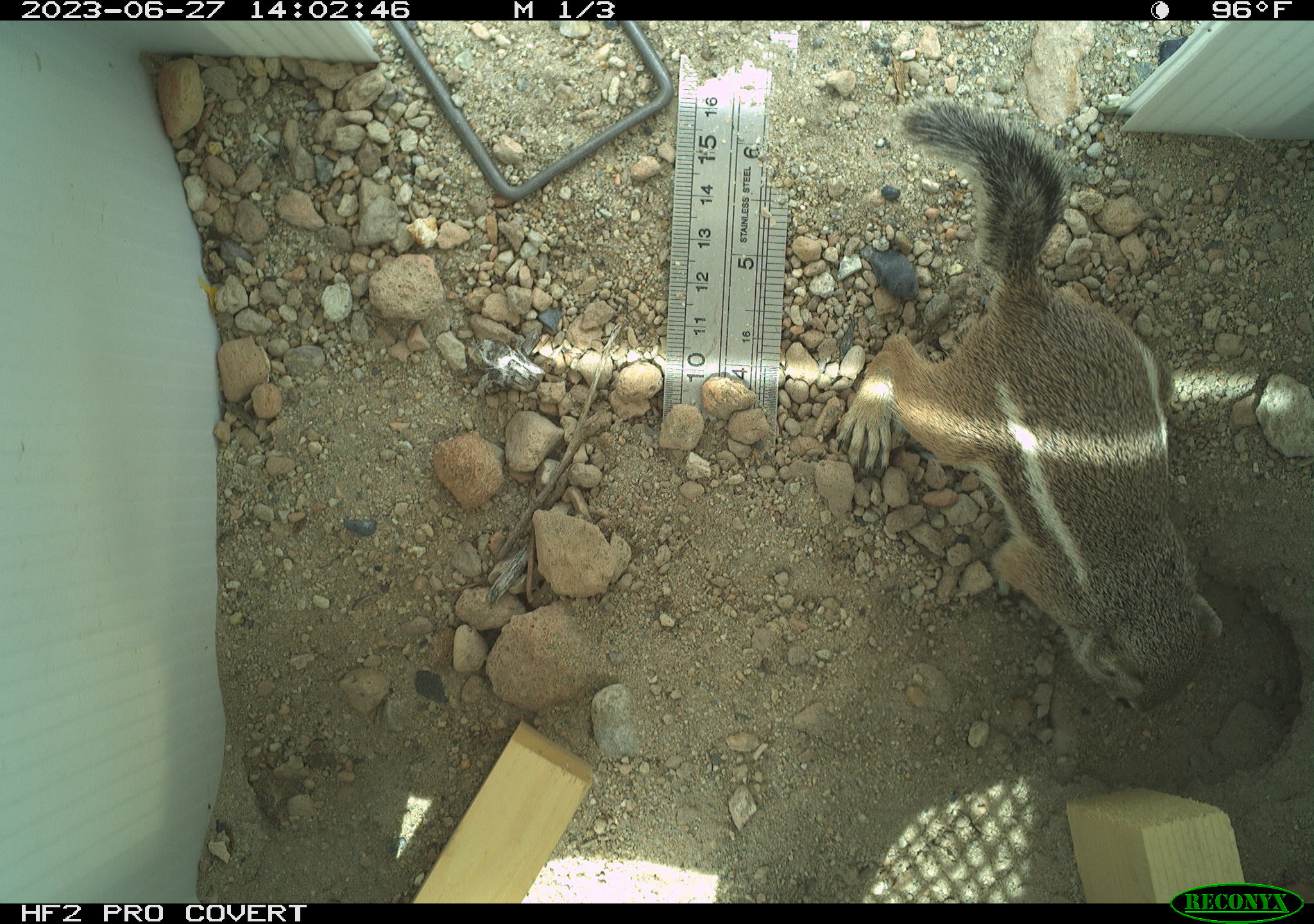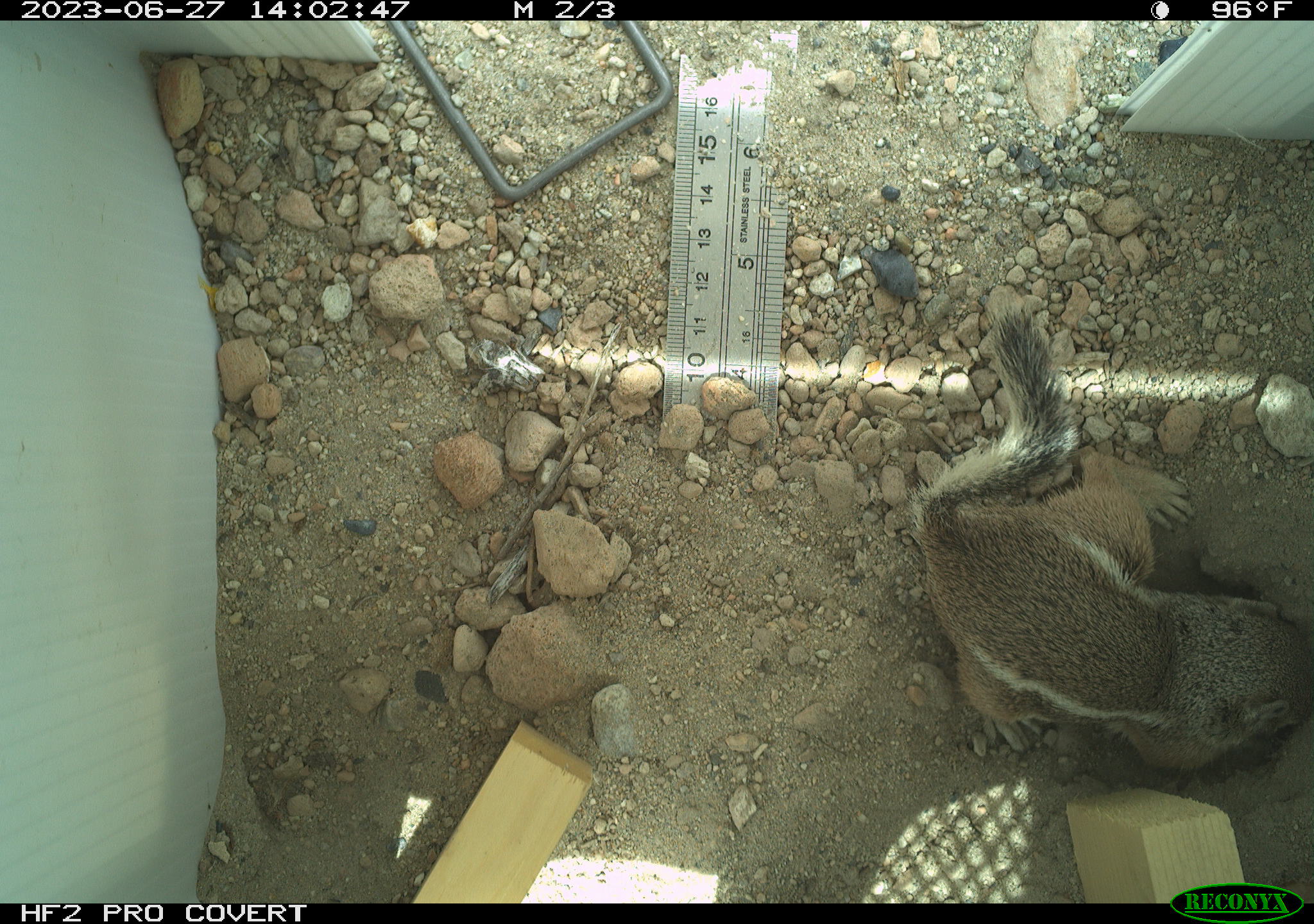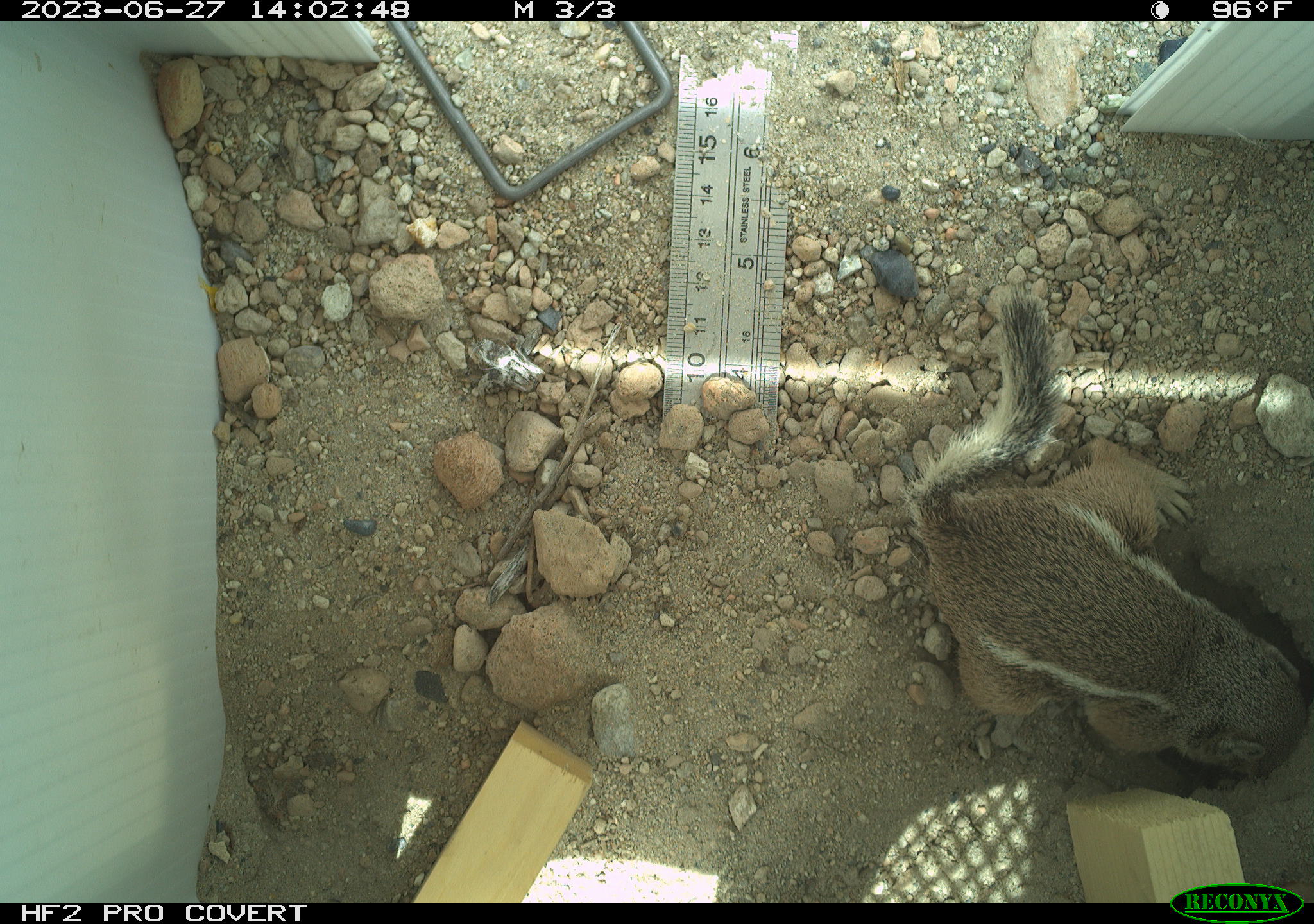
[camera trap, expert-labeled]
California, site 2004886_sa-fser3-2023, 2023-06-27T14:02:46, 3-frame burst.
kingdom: Animalia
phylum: Chordata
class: Mammalia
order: Rodentia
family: Sciuridae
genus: Ammospermophilus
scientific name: Ammospermophilus leucurus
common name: white-tailed antelope squirrel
White-tailed antelope squirrel (Ammospermophilus leucurus).